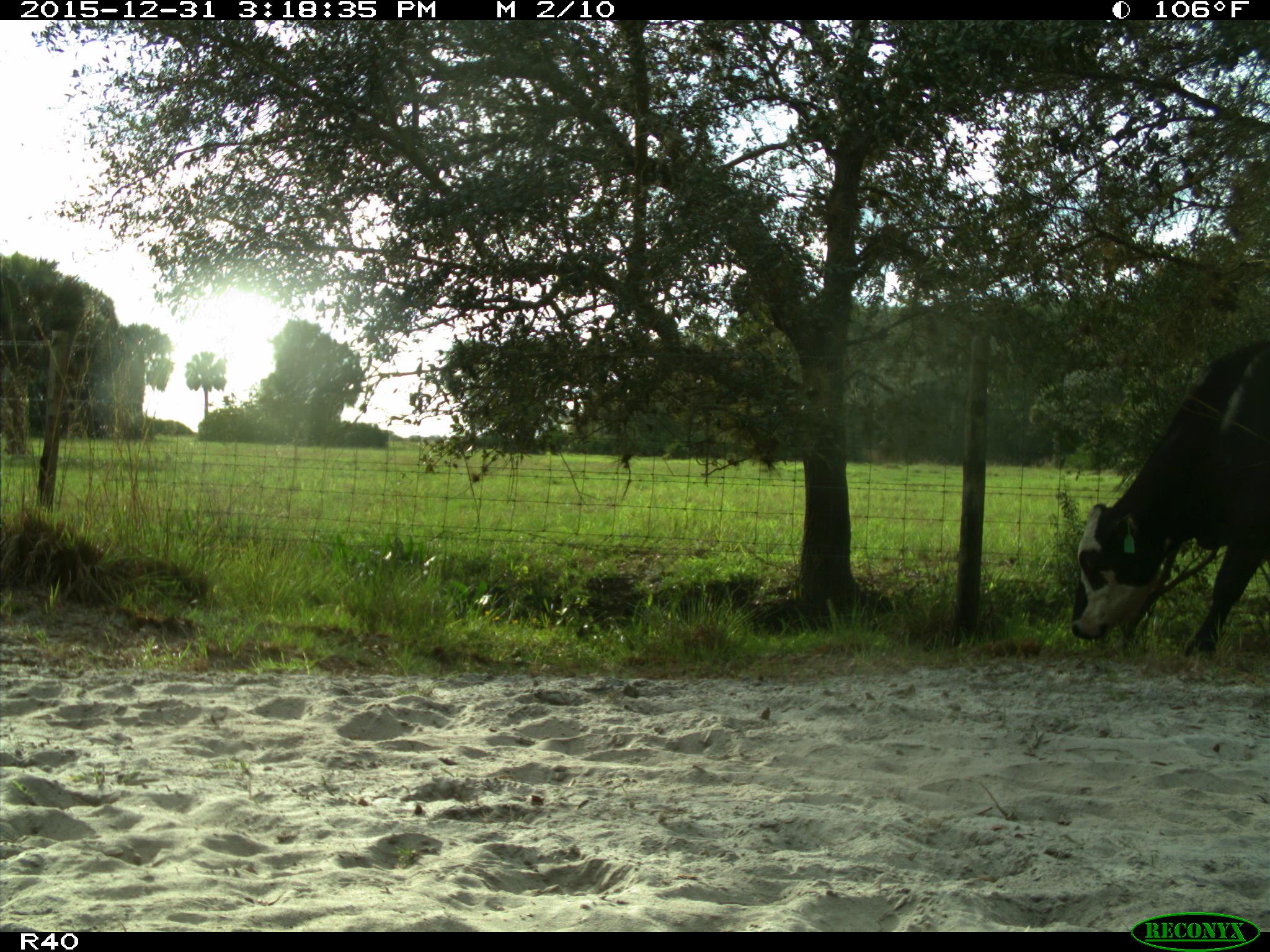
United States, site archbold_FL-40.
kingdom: Animalia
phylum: Chordata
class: Mammalia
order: Artiodactyla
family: Bovidae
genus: Bos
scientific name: Bos taurus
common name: domestic cow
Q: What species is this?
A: Bos taurus (domestic cow).